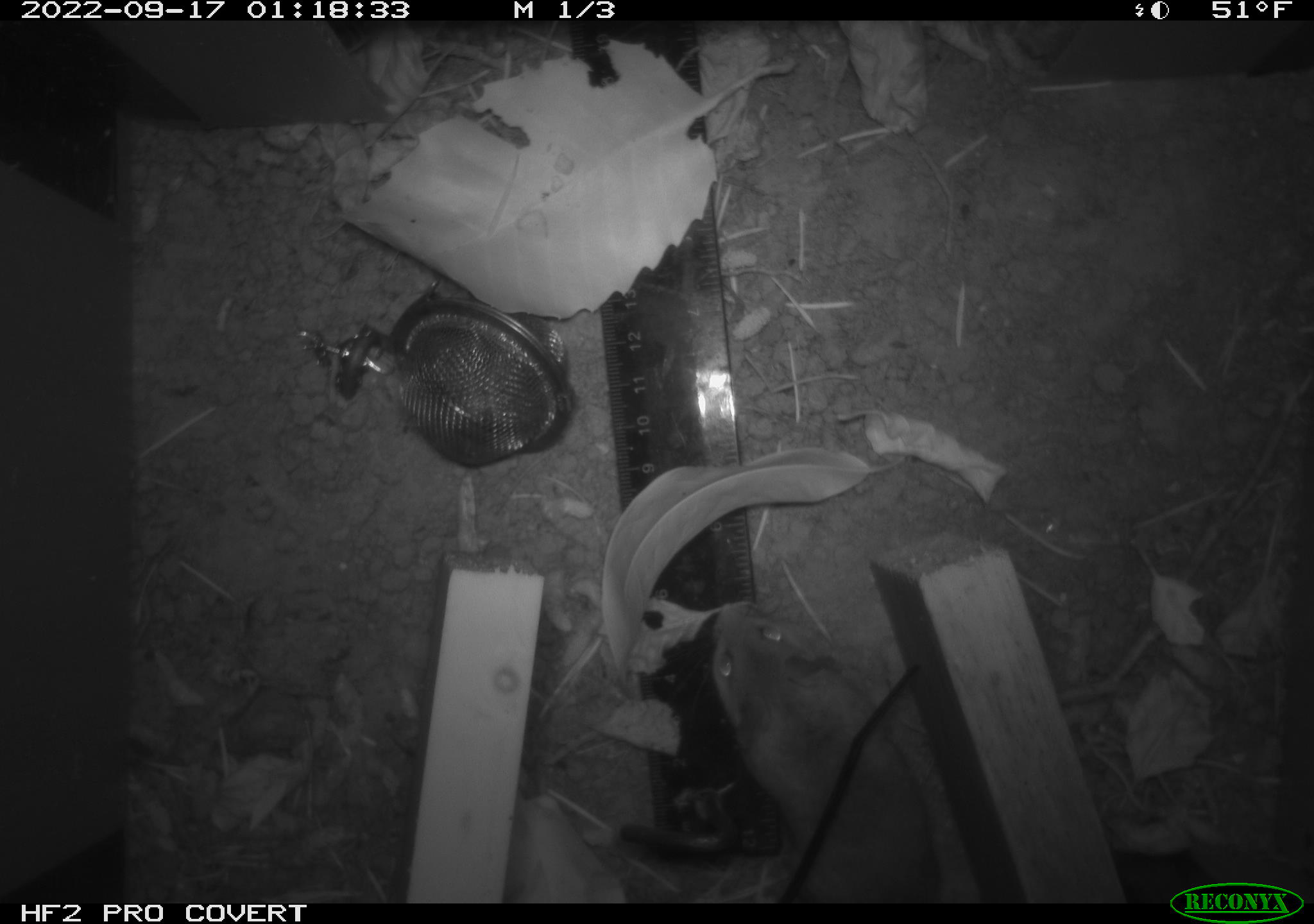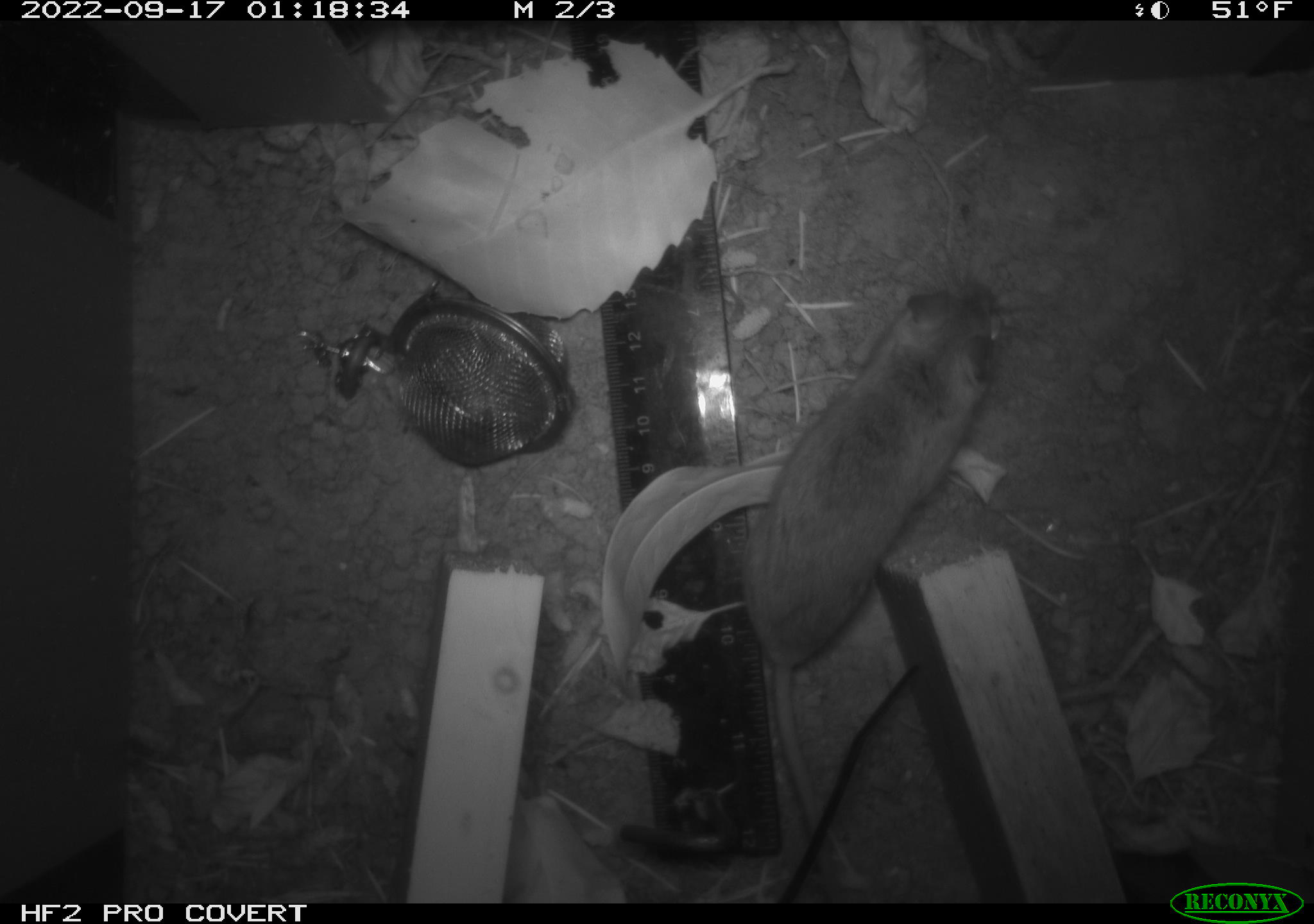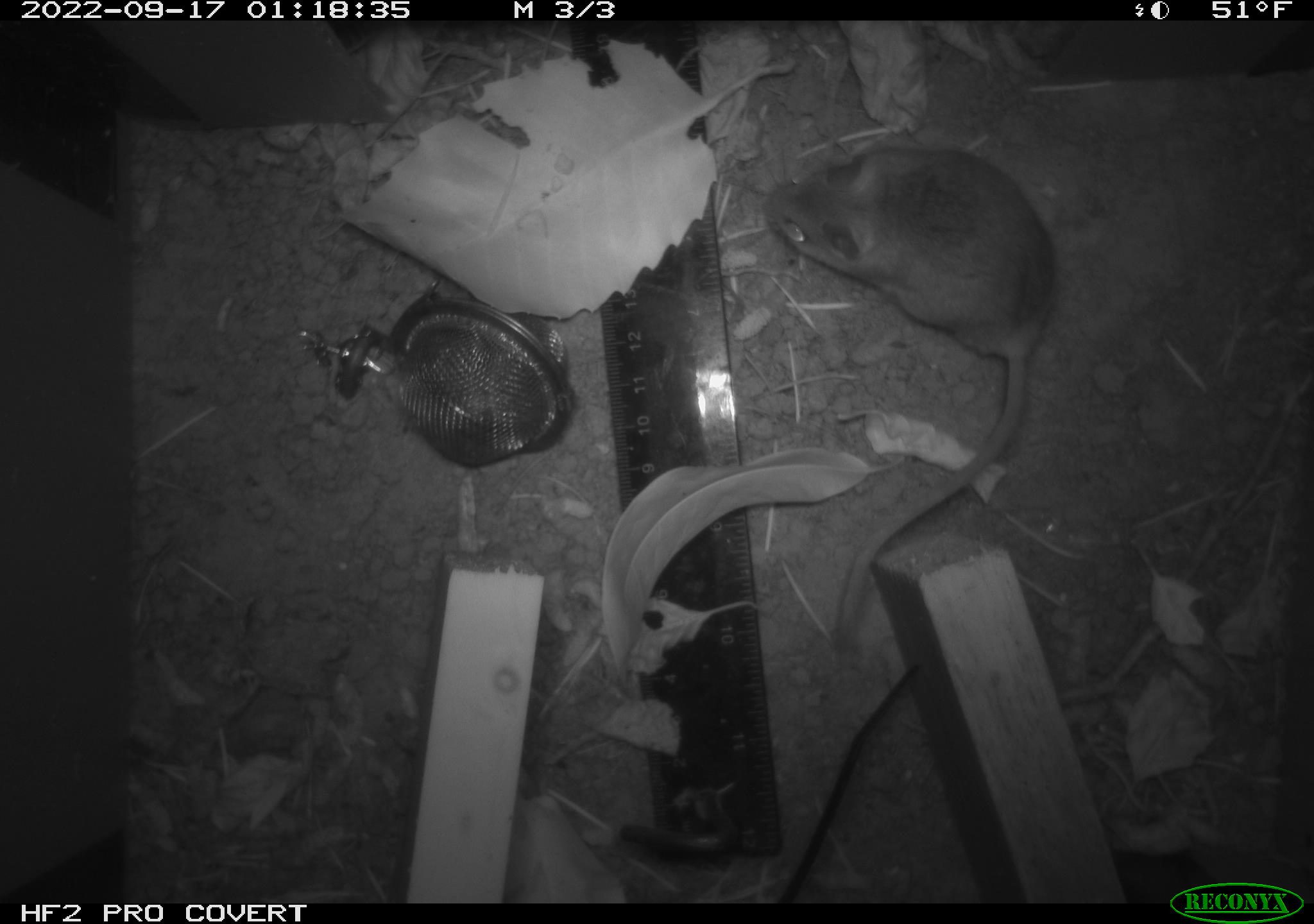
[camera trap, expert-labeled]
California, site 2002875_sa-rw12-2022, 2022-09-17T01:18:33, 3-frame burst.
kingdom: Animalia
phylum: Chordata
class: Mammalia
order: Rodentia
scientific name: Rodentia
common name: mouse species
Mouse species (Rodentia).